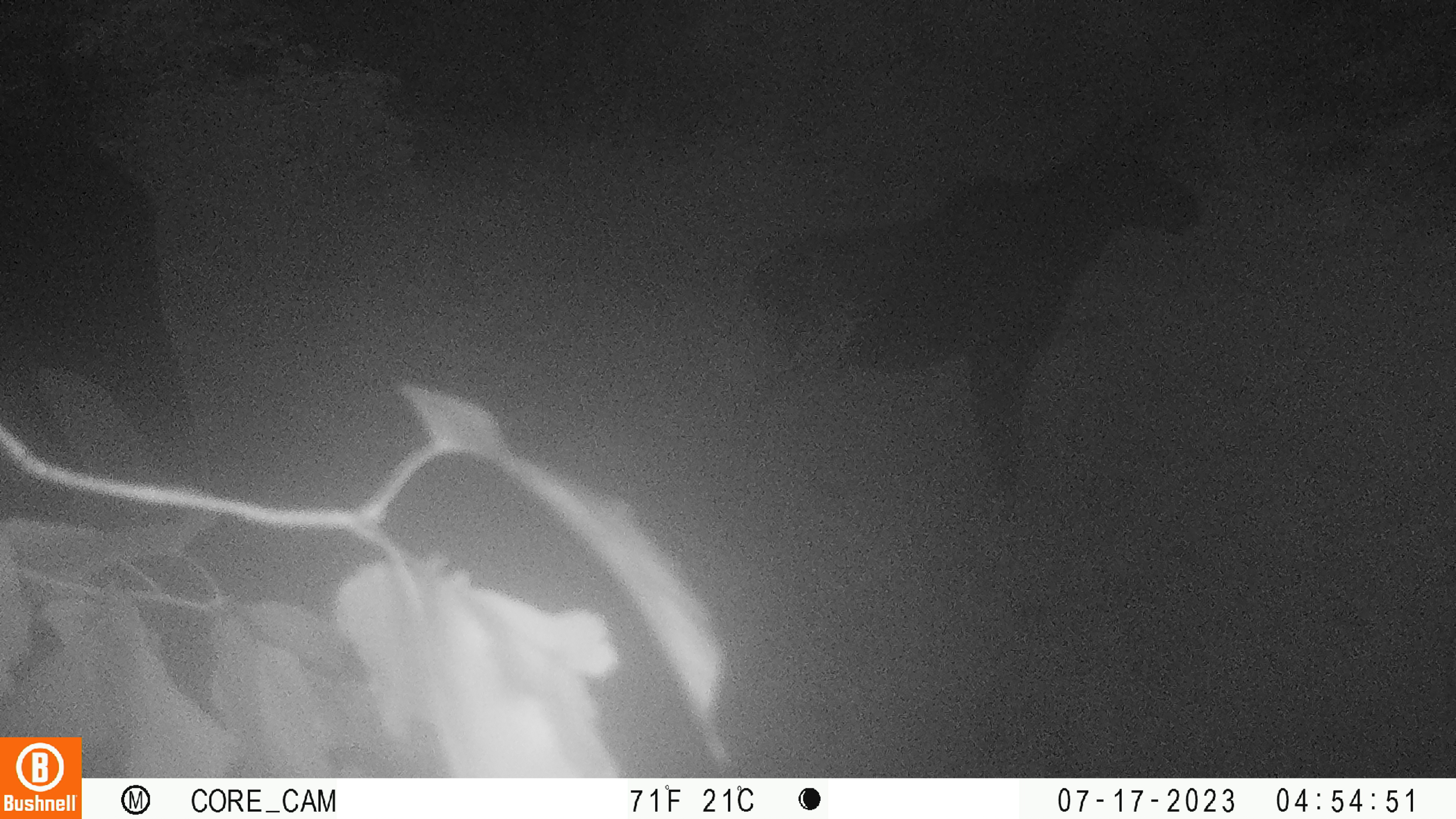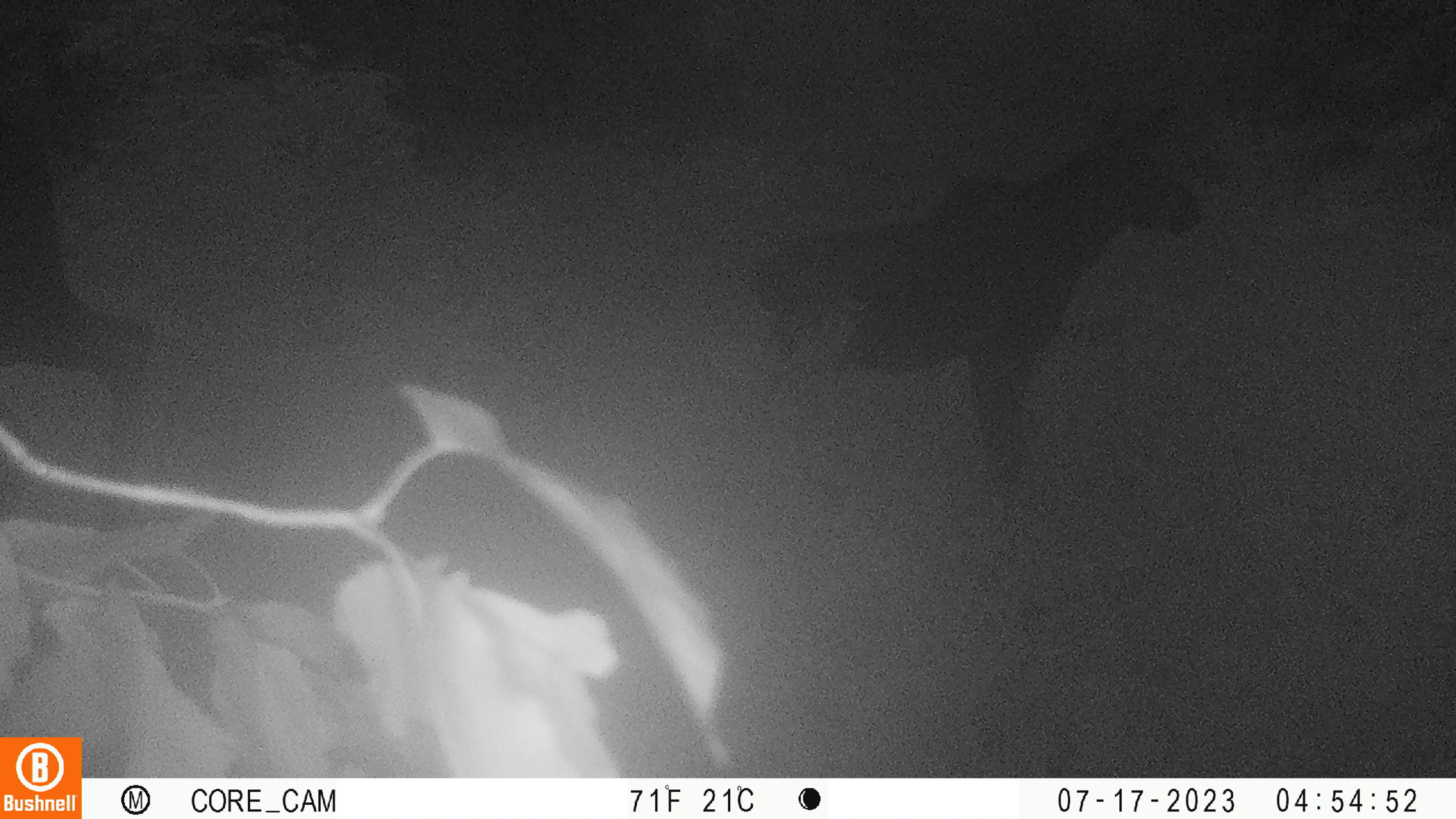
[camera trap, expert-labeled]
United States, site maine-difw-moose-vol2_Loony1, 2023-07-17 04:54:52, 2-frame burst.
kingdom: Animalia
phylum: Chordata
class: Mammalia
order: Artiodactyla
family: Cervidae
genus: Alces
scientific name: Alces alces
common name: moose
Moose (Alces alces).